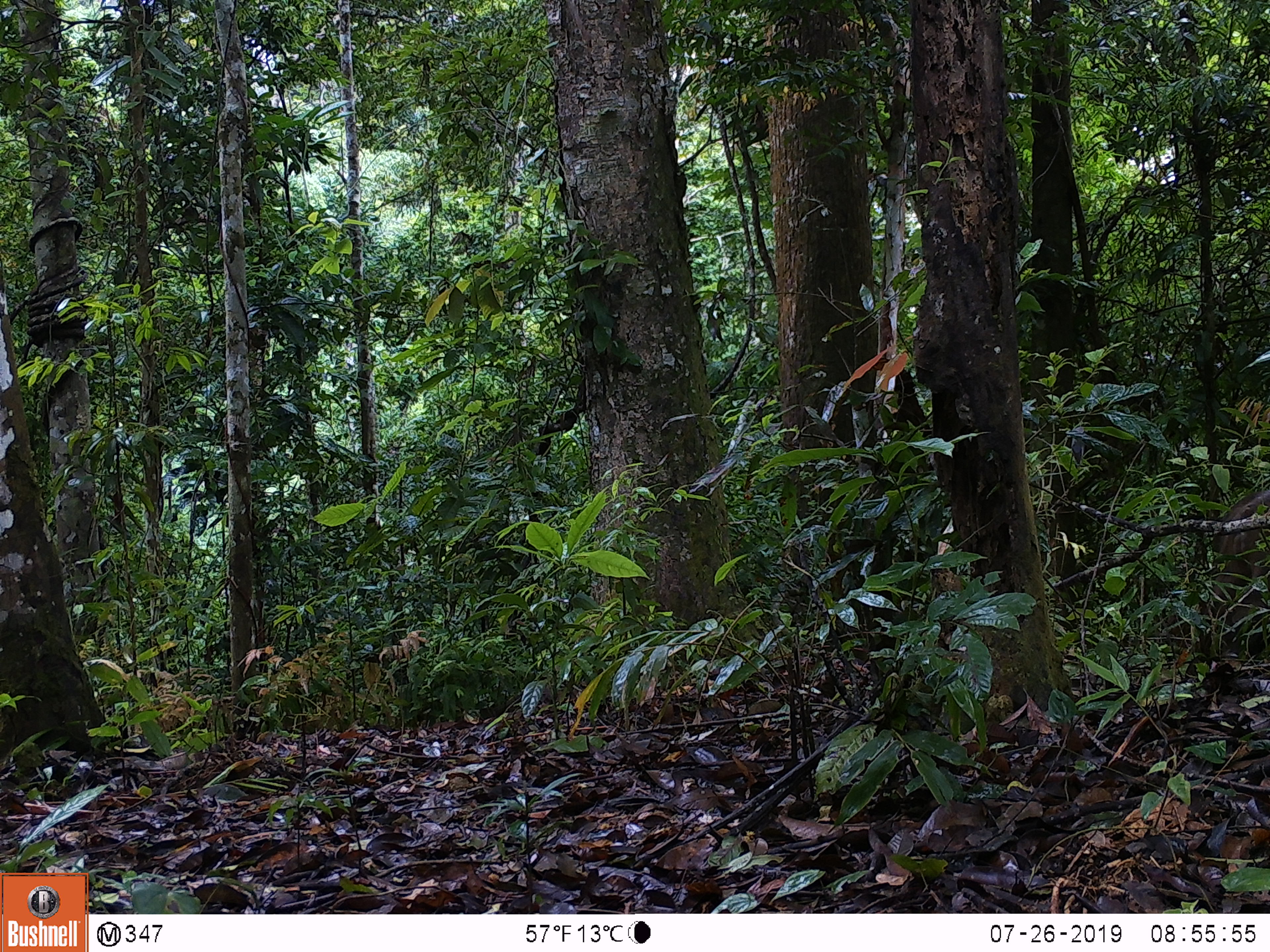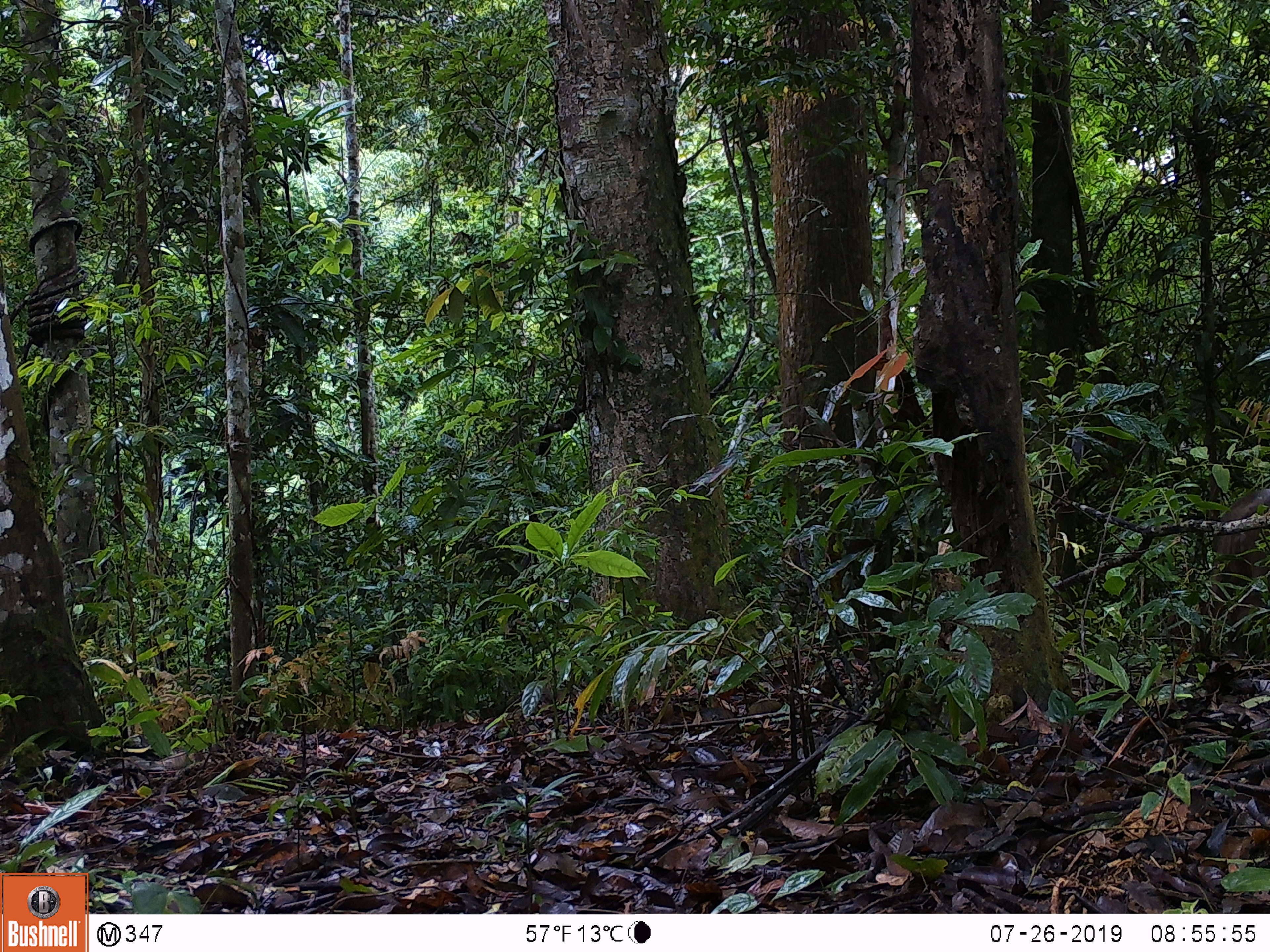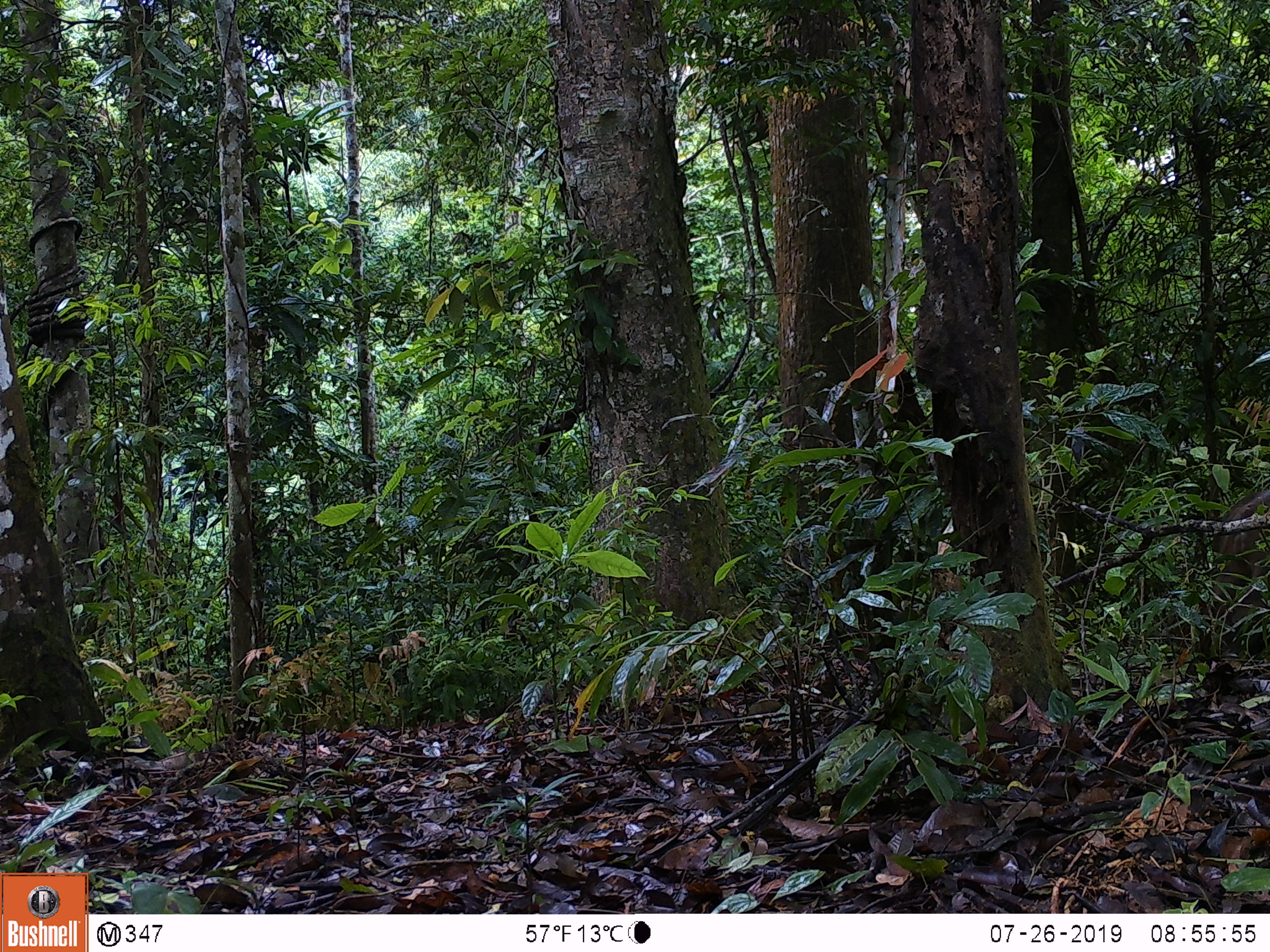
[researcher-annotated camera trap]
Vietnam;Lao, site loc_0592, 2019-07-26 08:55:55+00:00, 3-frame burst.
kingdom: Animalia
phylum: Chordata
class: Aves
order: Galliformes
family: Phasianidae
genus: Polyplectron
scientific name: Polyplectron bicalcaratum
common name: gray peacock-pheasant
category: grey peacock pheasant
Grey peacock pheasant (gray peacock-pheasant) (Polyplectron bicalcaratum). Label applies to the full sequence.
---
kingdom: Animalia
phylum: Chordata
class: Mammalia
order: Artiodactyla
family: Suidae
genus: Sus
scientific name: Sus scrofa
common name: eurasian wild pig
Eurasian wild pig (Sus scrofa). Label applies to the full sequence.